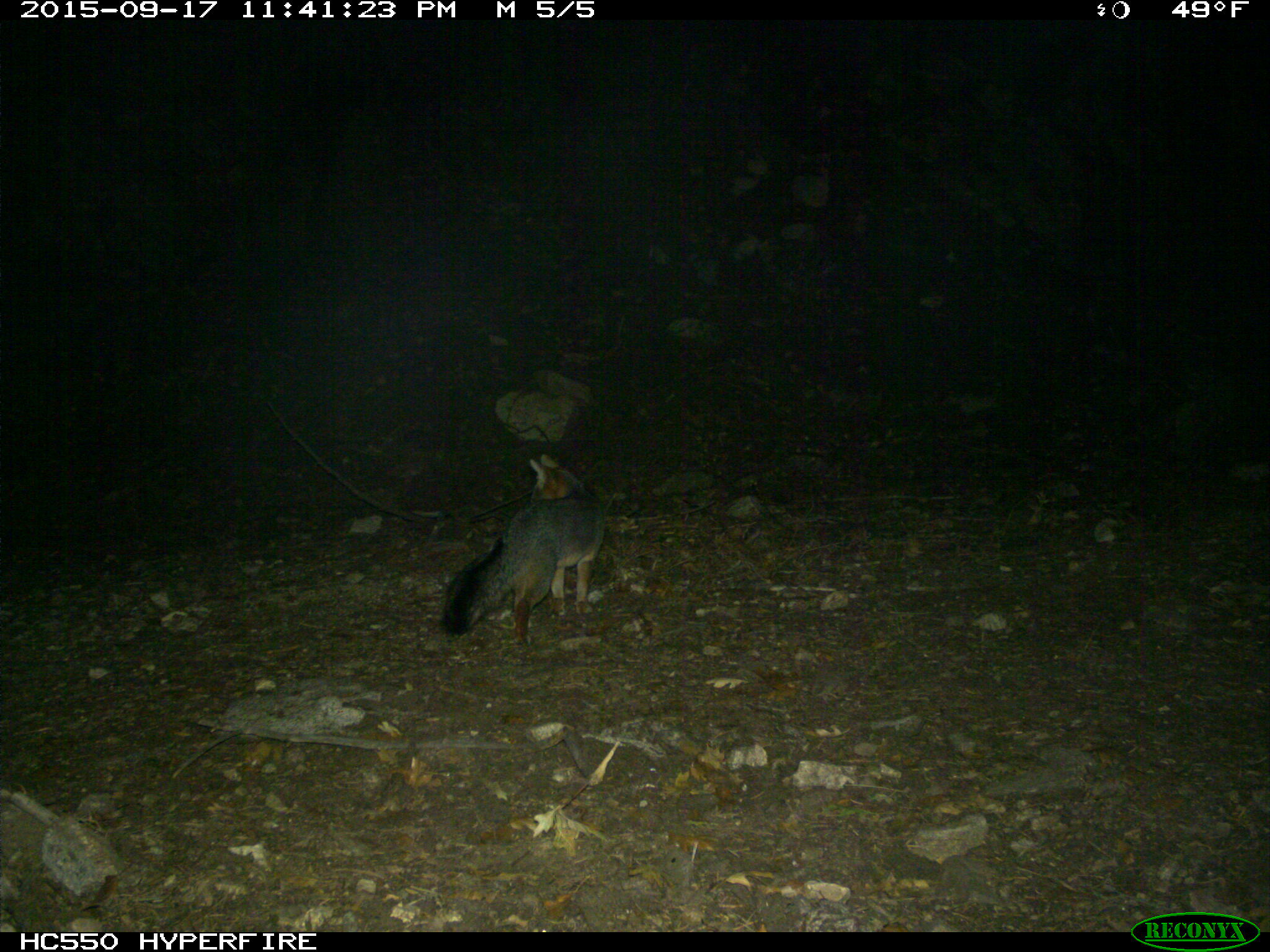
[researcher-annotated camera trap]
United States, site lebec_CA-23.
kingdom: Animalia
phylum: Chordata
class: Mammalia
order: Carnivora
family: Canidae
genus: Urocyon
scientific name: Urocyon cinereoargenteus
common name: gray fox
Urocyon cinereoargenteus (gray fox).